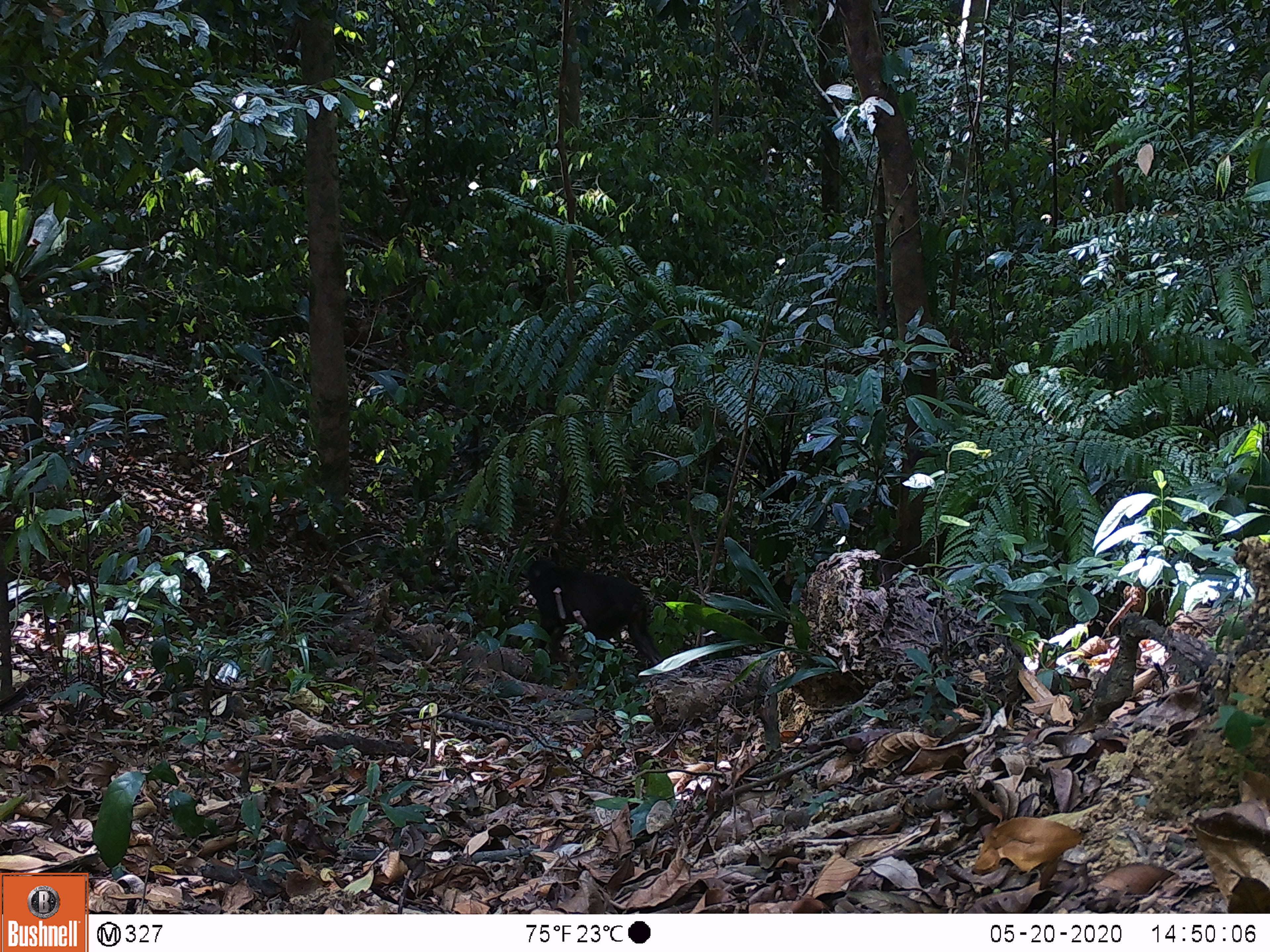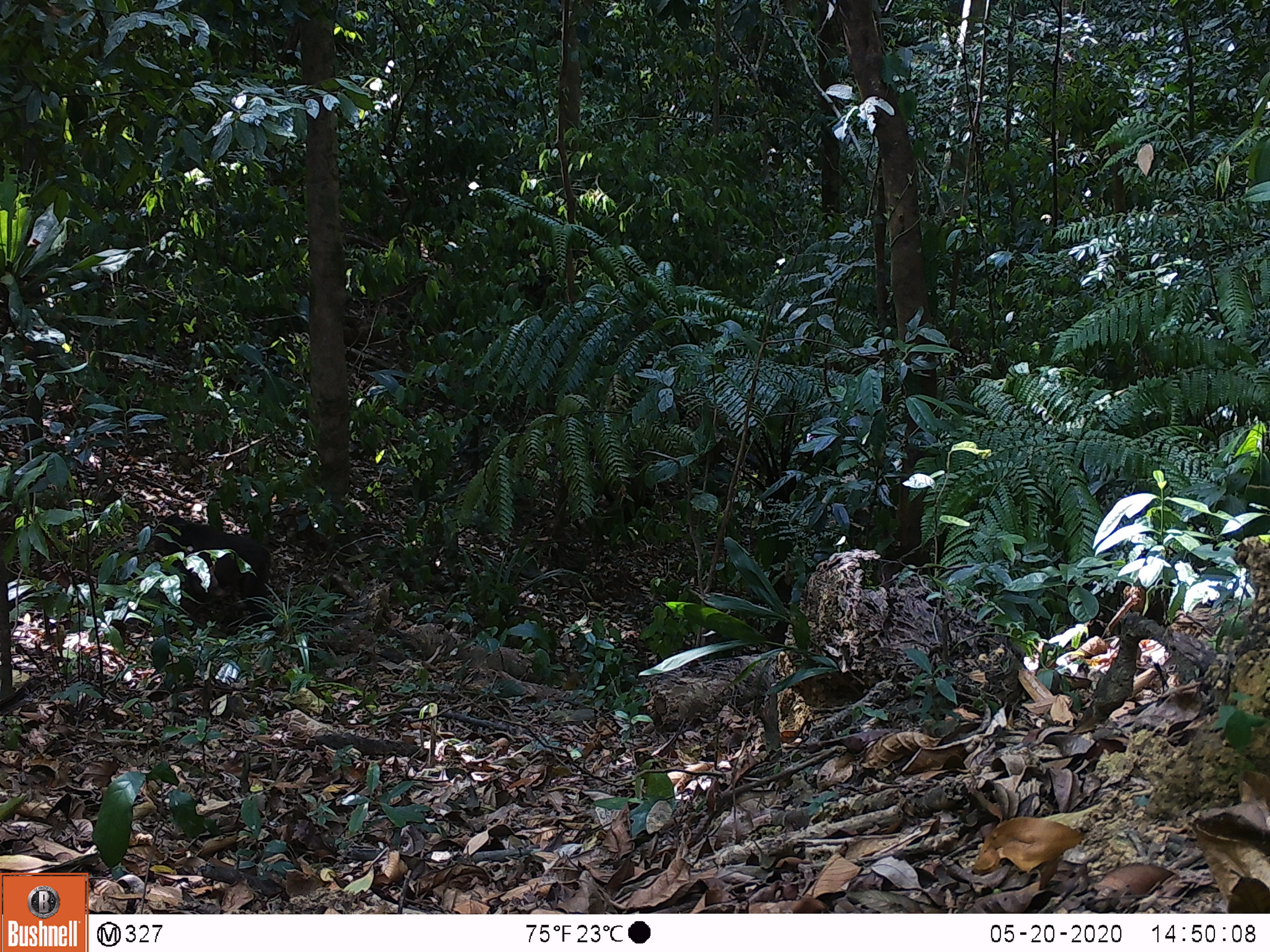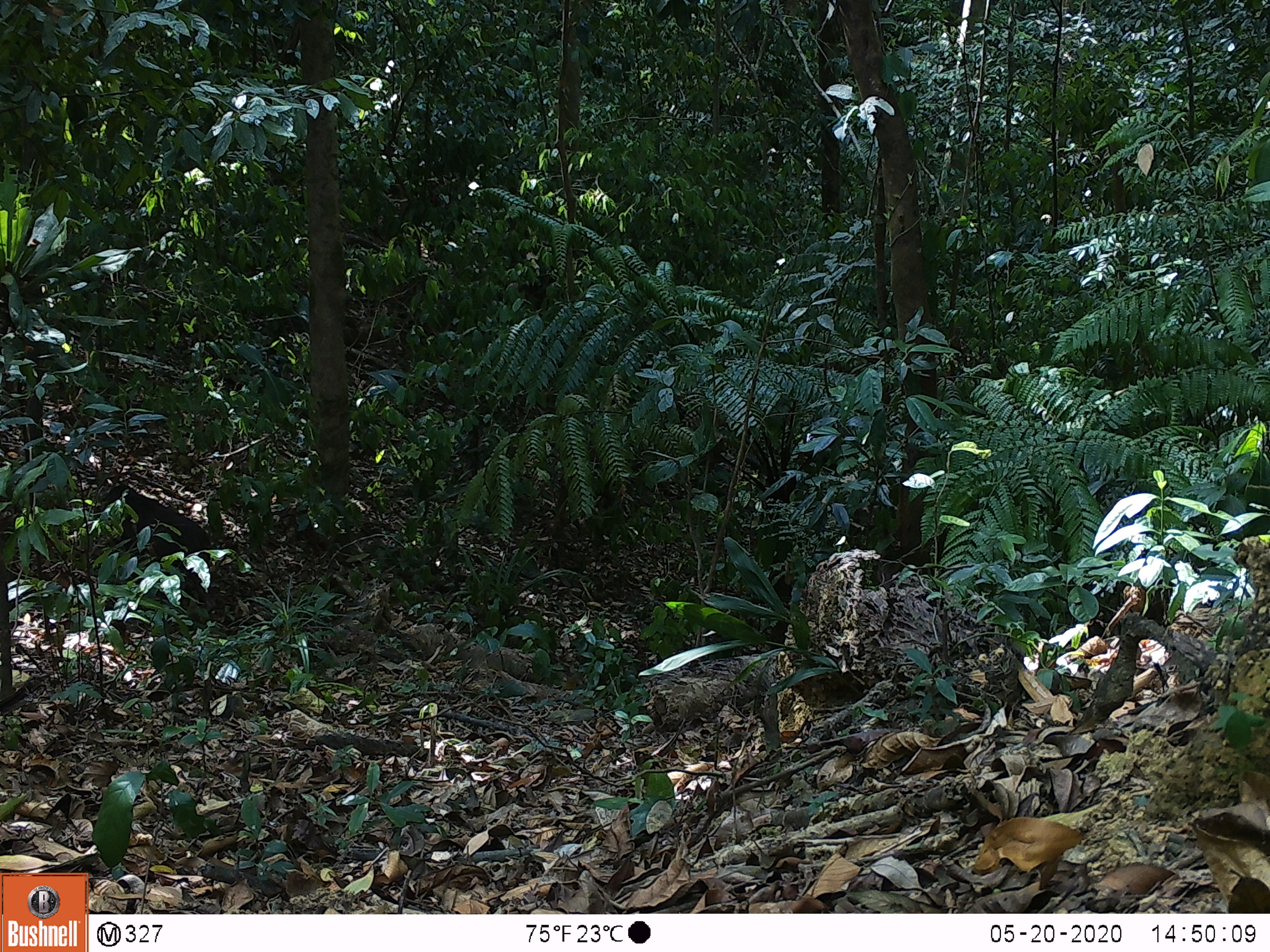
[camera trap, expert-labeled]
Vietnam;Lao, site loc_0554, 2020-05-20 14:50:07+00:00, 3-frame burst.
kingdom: Animalia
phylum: Chordata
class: Mammalia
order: Primates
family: Cercopithecidae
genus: Macaca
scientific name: Macaca arctoides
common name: stump-tailed macaque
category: stump tailed macaque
Stump tailed macaque (stump-tailed macaque) (Macaca arctoides). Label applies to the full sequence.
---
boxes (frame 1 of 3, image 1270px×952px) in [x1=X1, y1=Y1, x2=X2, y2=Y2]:
stump tailed macaque: [x1=525, y1=557, x2=663, y2=666]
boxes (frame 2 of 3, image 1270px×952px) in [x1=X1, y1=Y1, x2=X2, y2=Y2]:
stump tailed macaque: [x1=152, y1=512, x2=272, y2=623]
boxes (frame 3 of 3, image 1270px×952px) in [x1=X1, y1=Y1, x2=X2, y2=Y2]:
stump tailed macaque: [x1=100, y1=484, x2=211, y2=608]